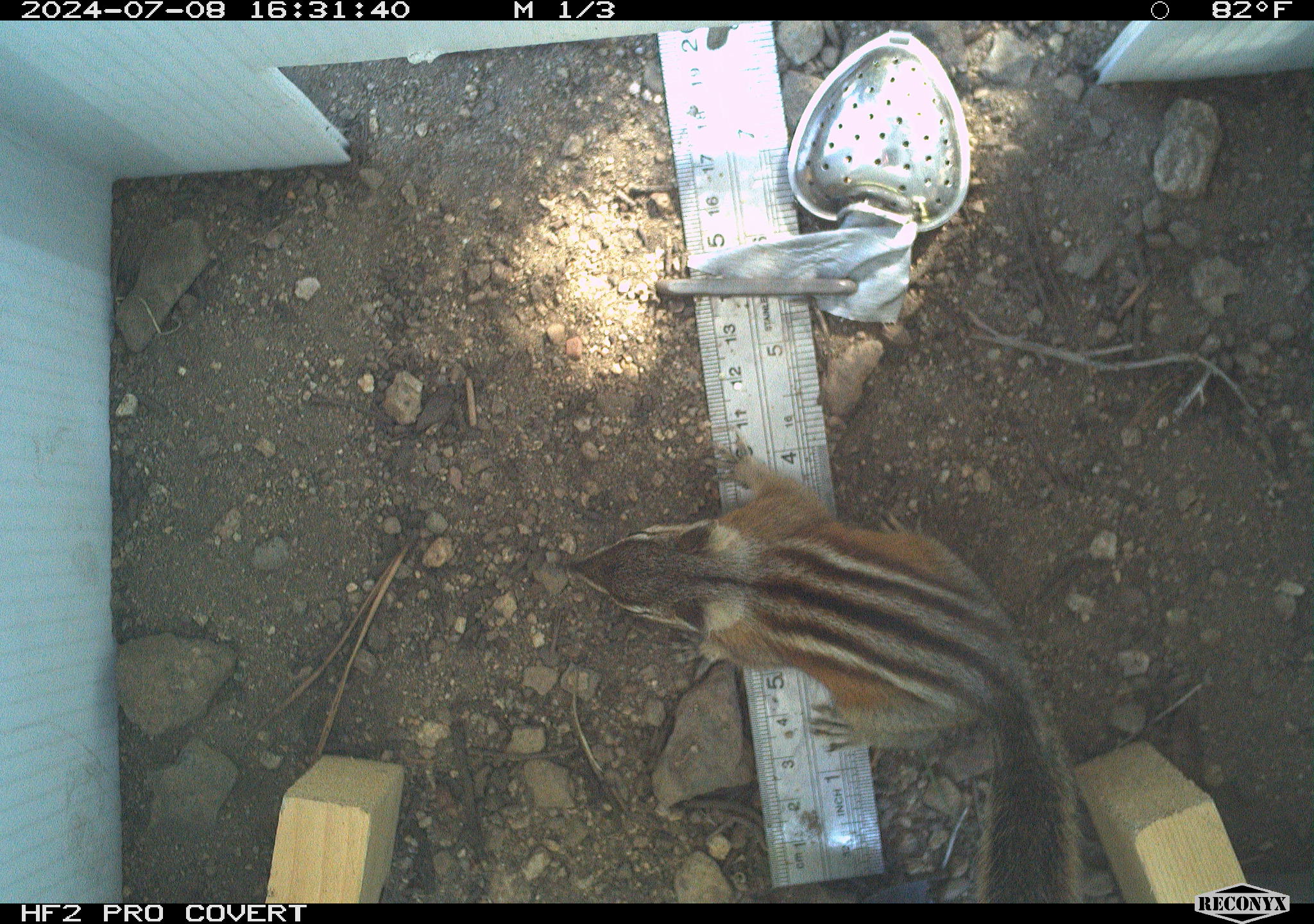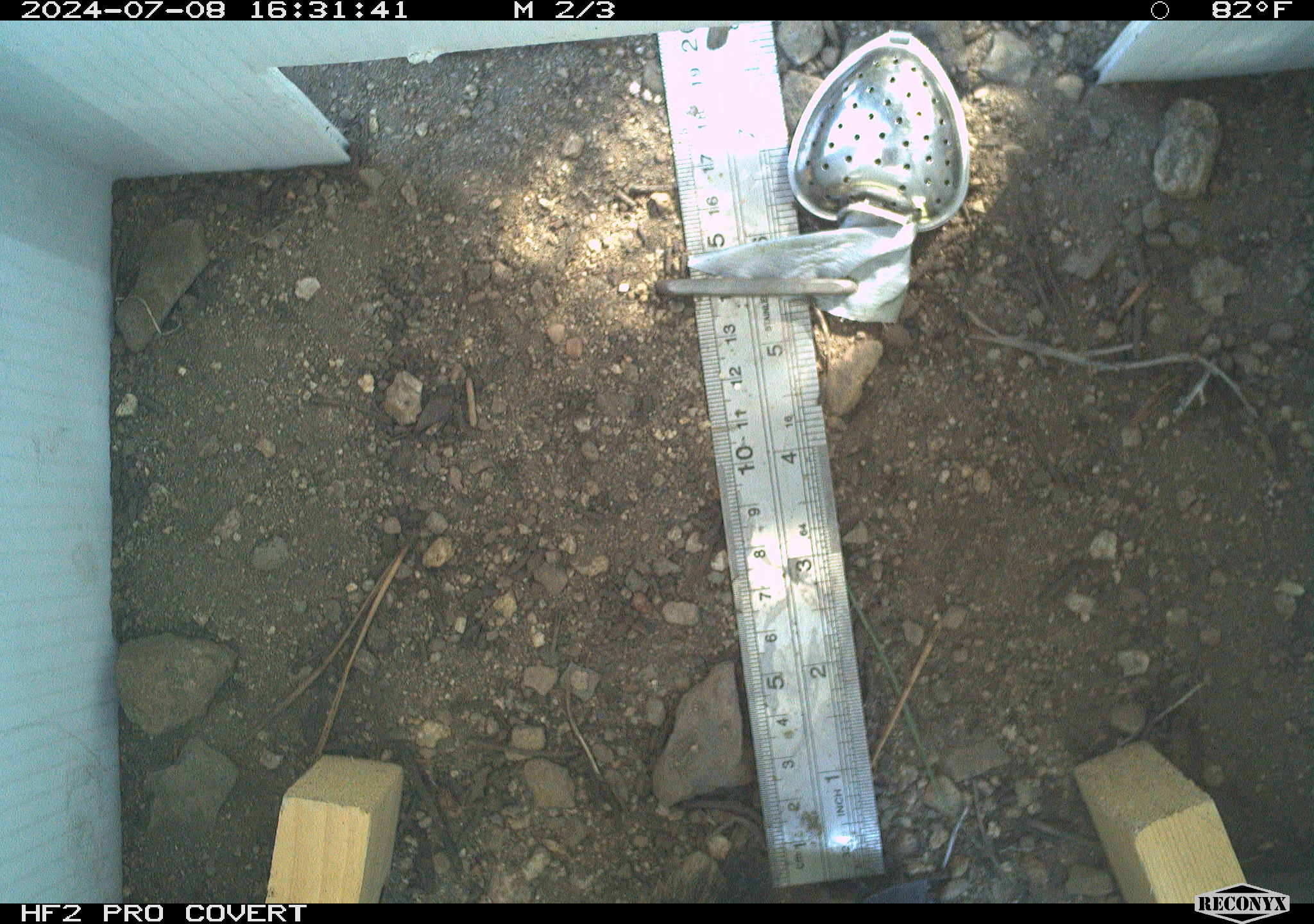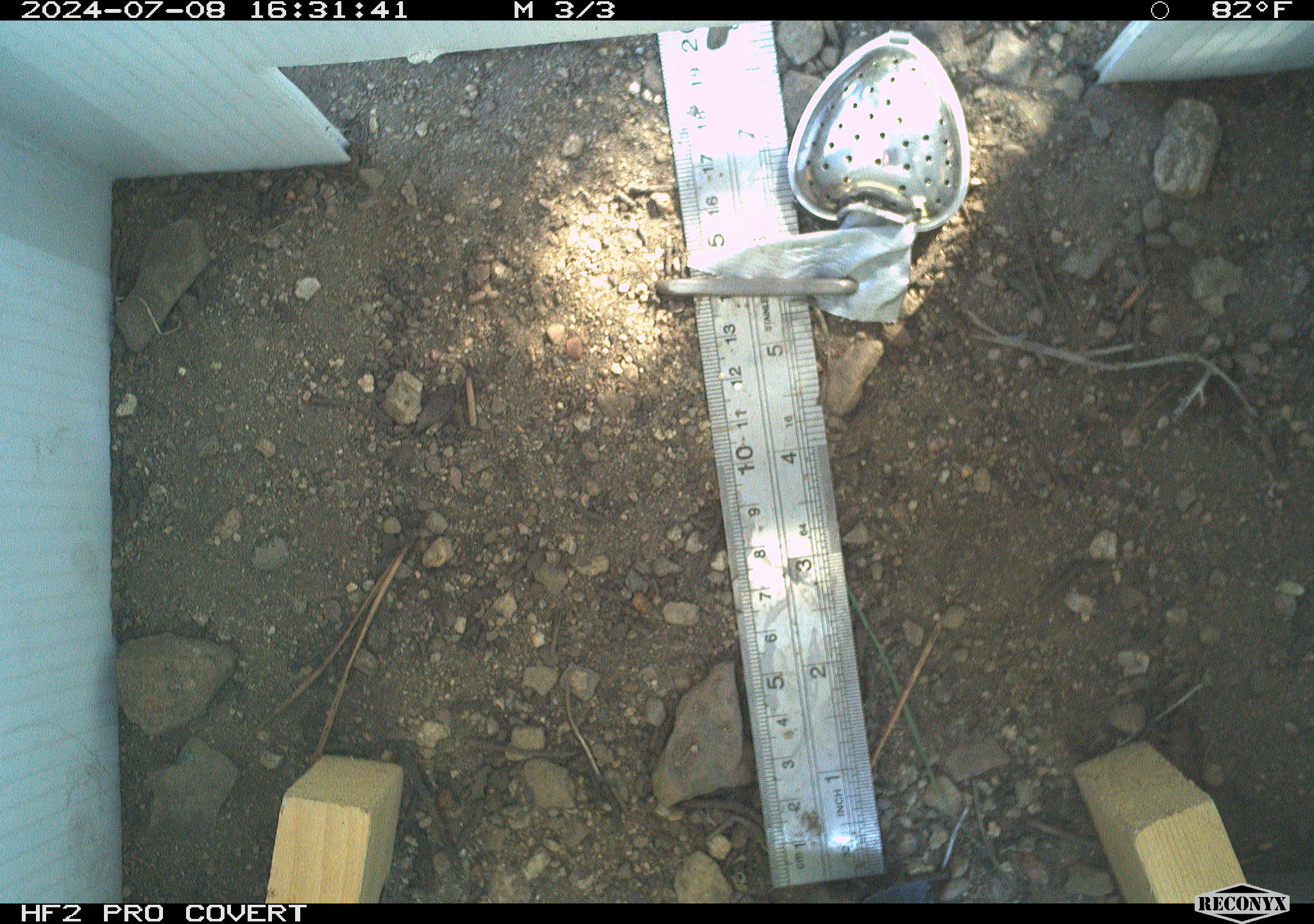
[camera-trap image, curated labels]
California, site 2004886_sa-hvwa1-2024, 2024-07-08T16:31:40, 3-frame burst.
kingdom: Animalia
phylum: Chordata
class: Mammalia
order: Rodentia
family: Sciuridae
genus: Neotamias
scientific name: Neotamias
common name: western chipmunks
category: neotamias species